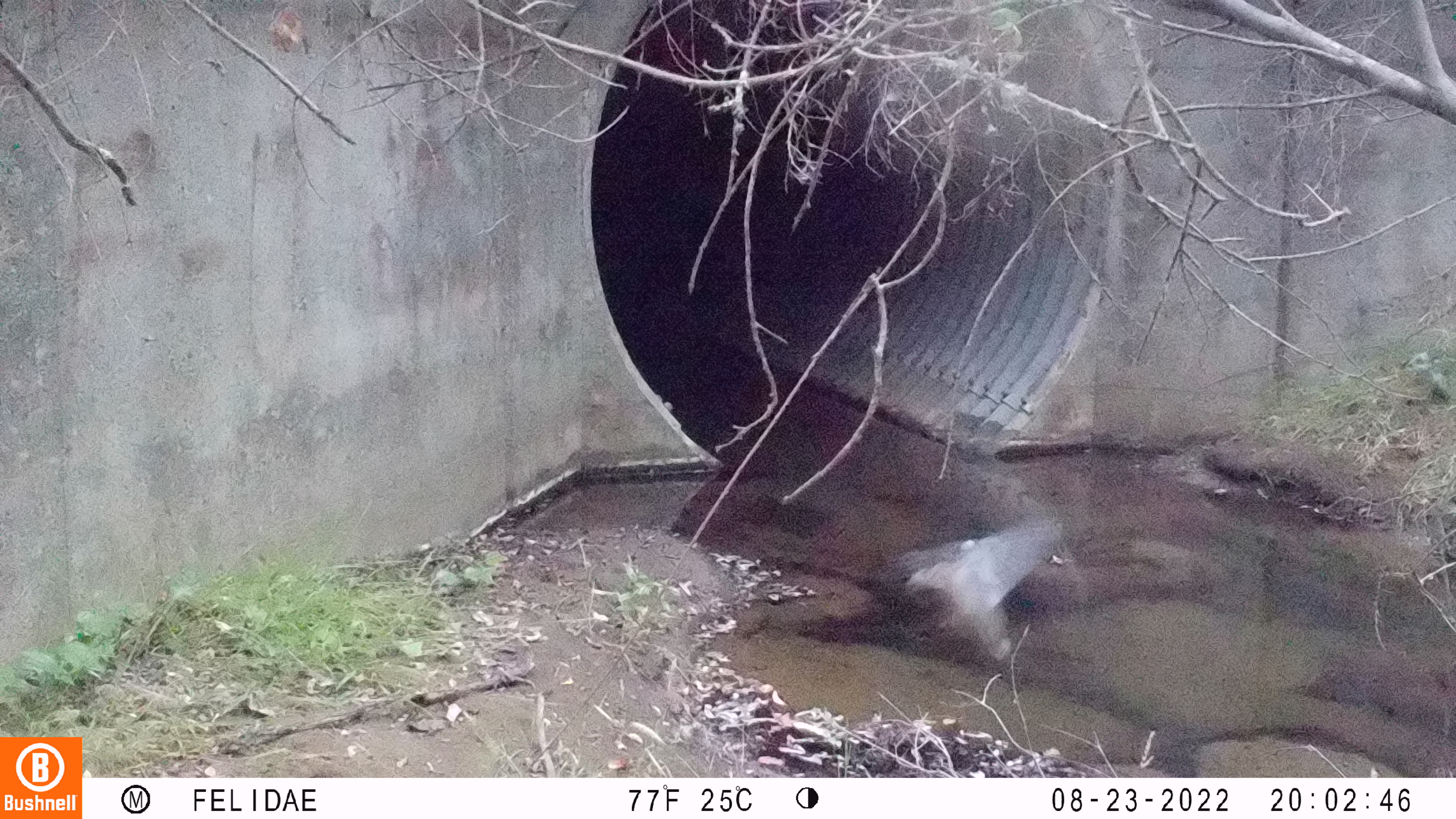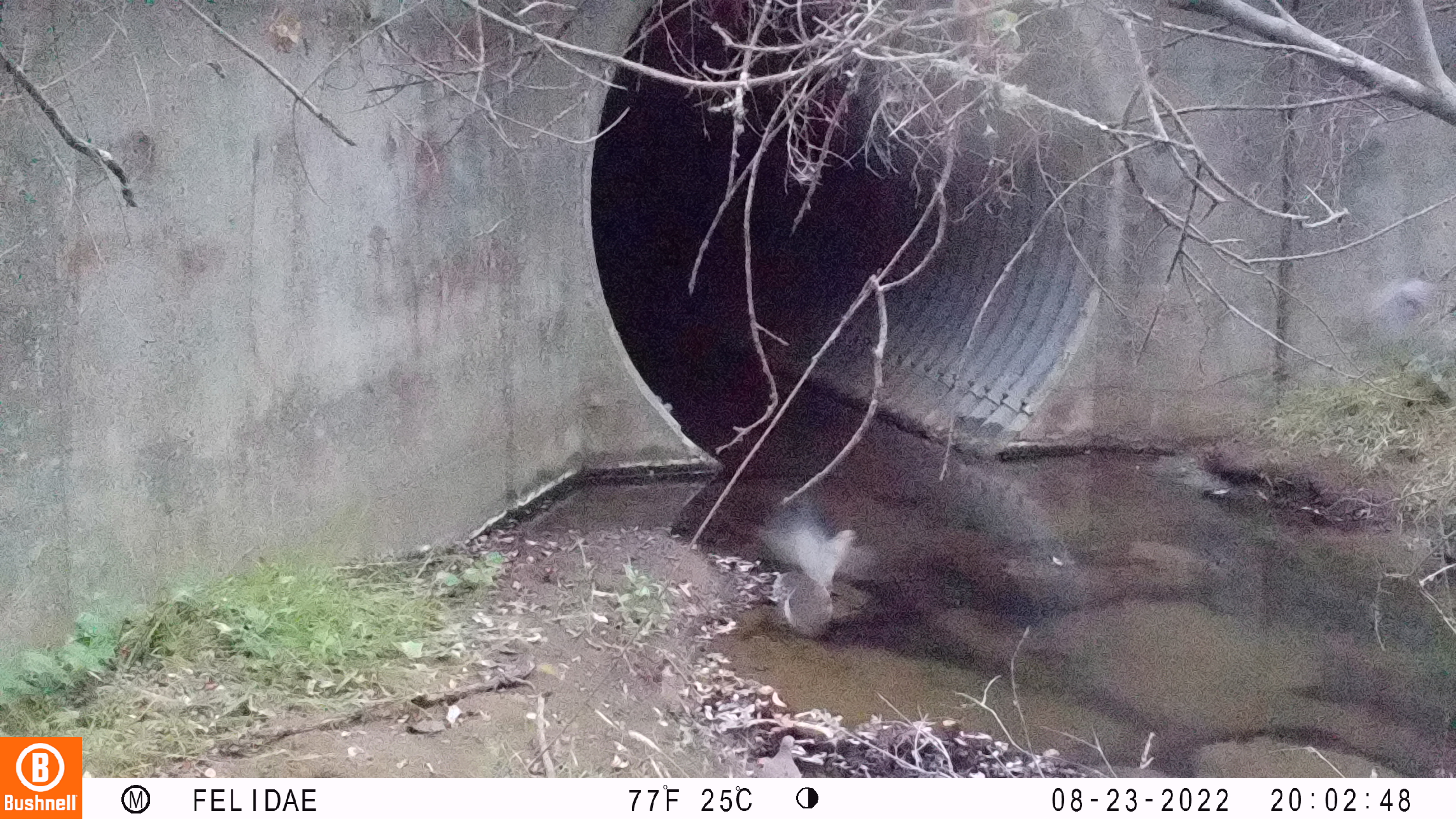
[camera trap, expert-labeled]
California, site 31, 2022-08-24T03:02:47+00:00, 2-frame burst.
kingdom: Animalia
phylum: Chordata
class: Aves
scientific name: Aves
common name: bird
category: unknown bird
Unknown bird (bird) (Aves).